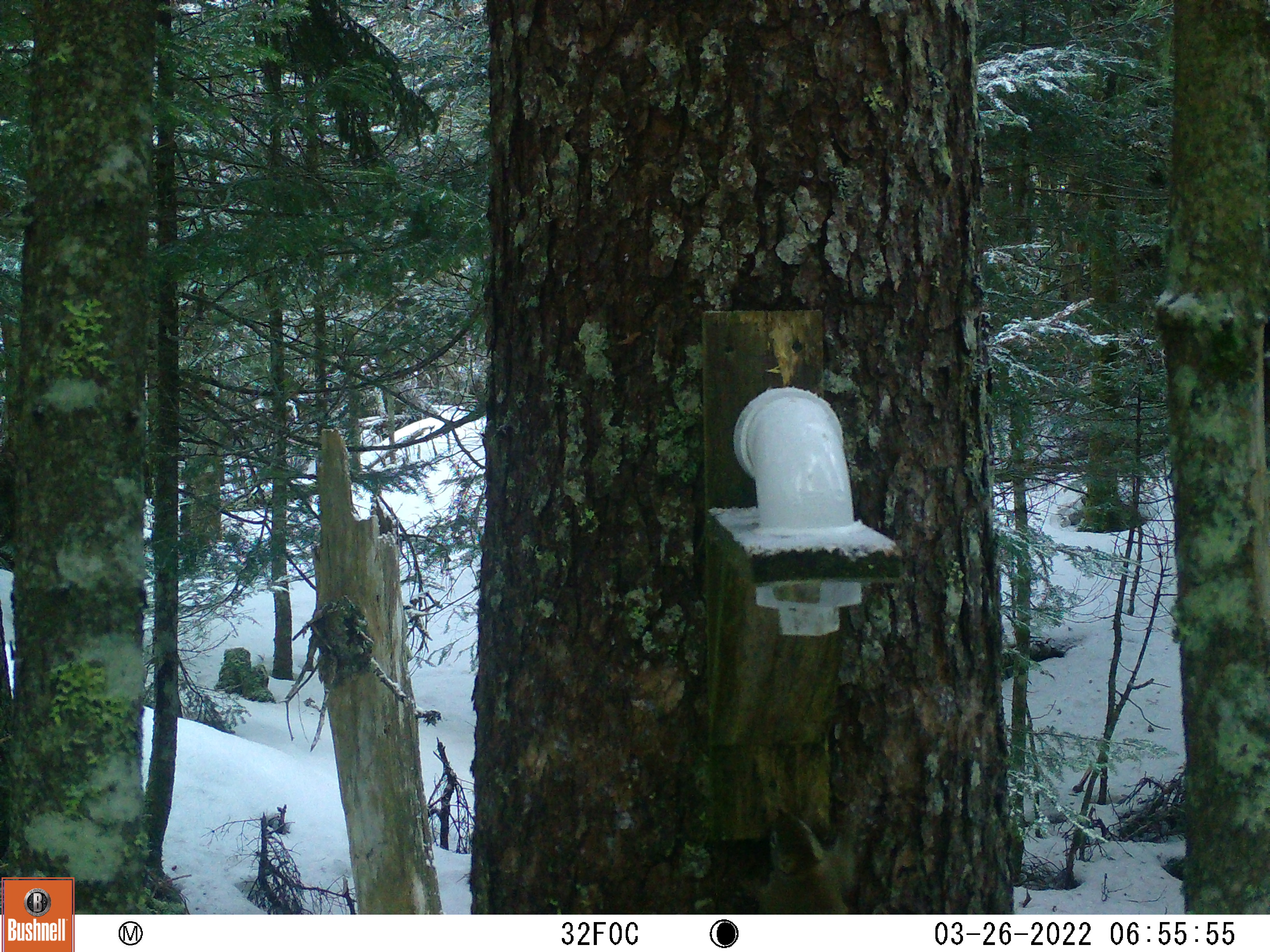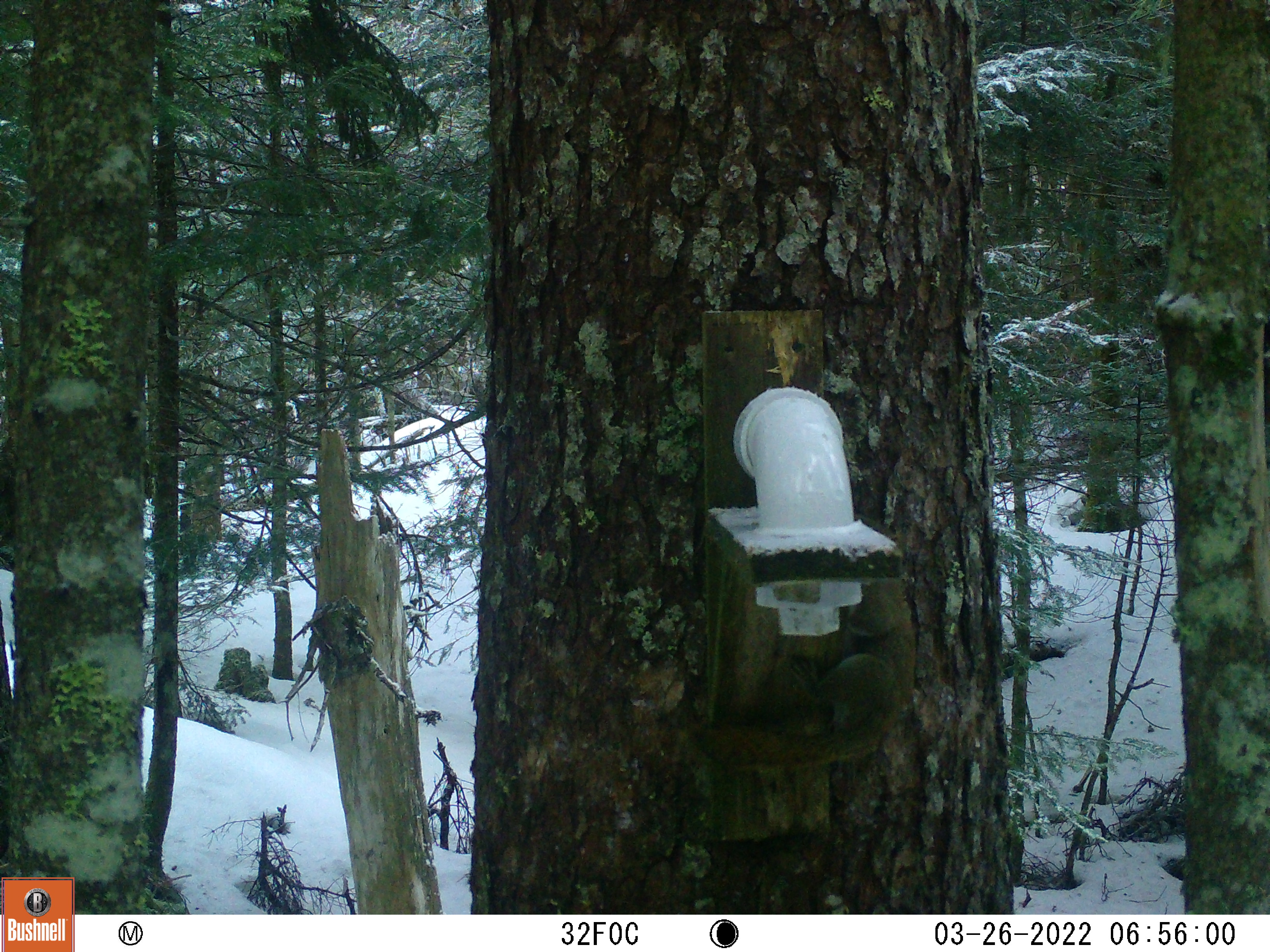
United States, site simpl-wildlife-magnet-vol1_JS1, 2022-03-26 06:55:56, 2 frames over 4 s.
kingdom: Animalia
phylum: Chordata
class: Mammalia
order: Rodentia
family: Sciuridae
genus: Tamiasciurus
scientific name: Tamiasciurus hudsonicus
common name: red squirrel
Red squirrel (Tamiasciurus hudsonicus).